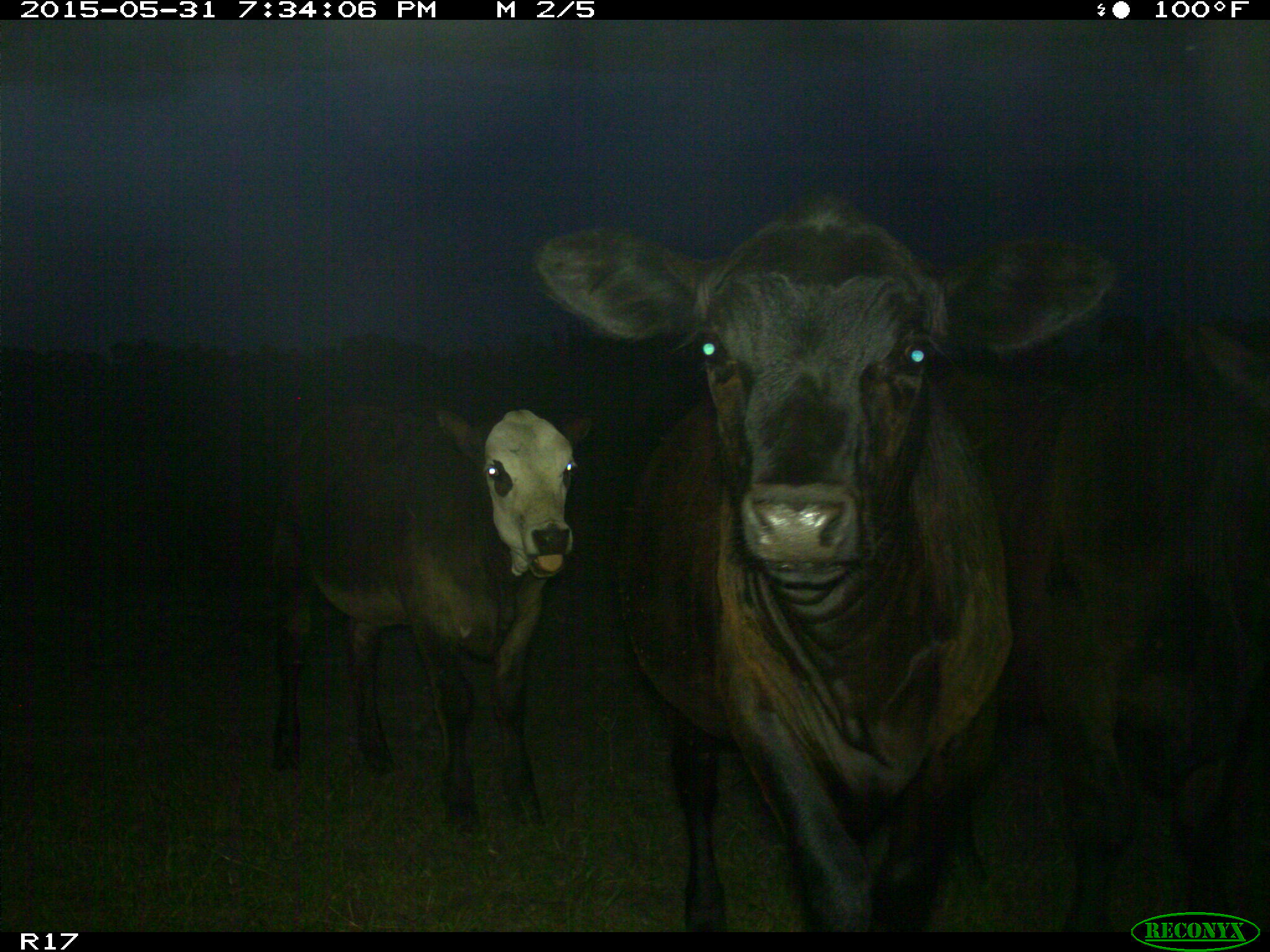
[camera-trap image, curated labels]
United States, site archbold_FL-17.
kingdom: Animalia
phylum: Chordata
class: Mammalia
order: Artiodactyla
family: Bovidae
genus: Bos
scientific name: Bos taurus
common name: domestic cow